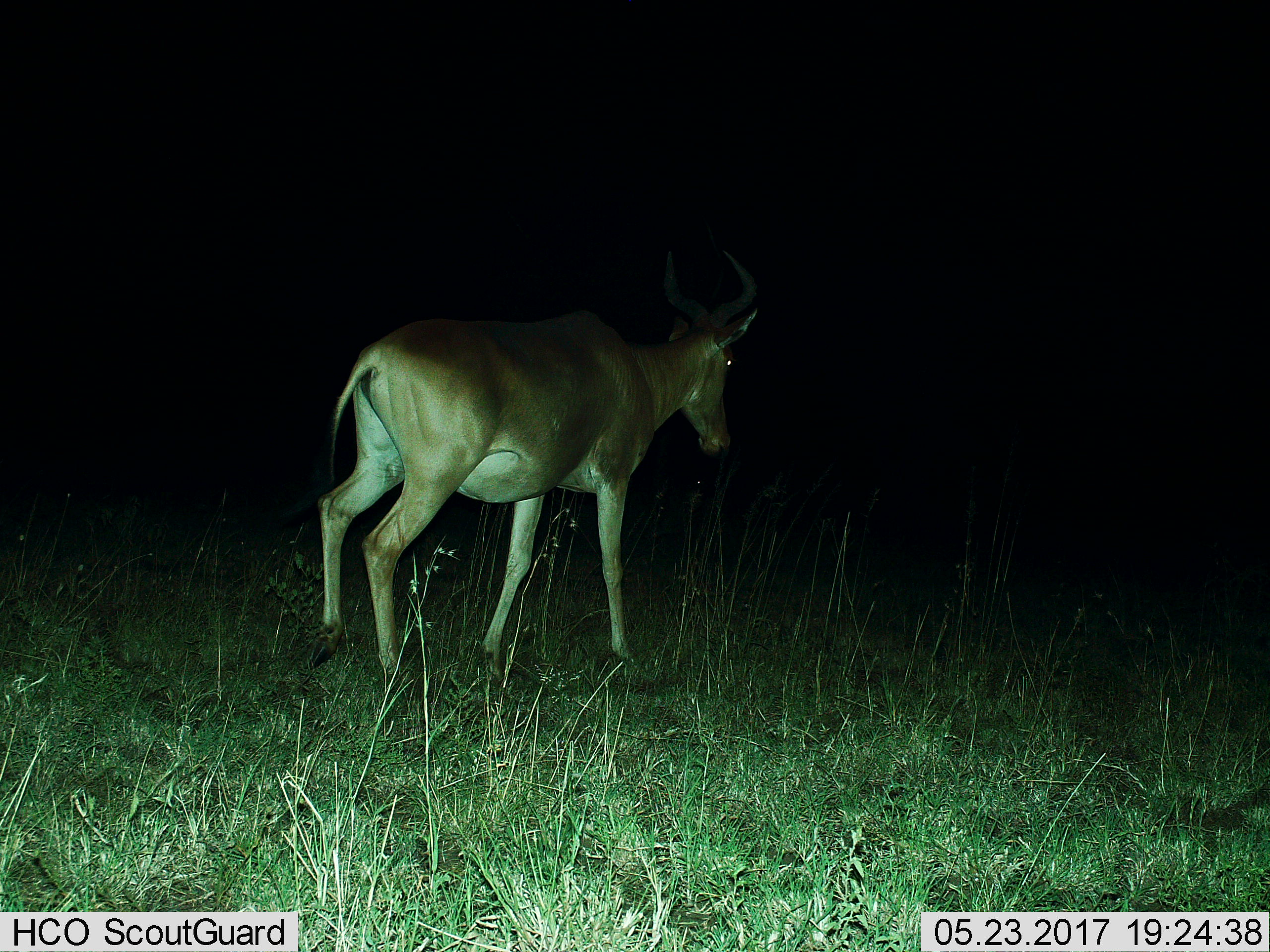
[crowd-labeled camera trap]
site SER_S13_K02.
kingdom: Animalia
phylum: Chordata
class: Mammalia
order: Artiodactyla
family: Bovidae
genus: Alcelaphus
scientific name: Alcelaphus buselaphus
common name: hartebeest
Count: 1.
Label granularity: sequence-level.